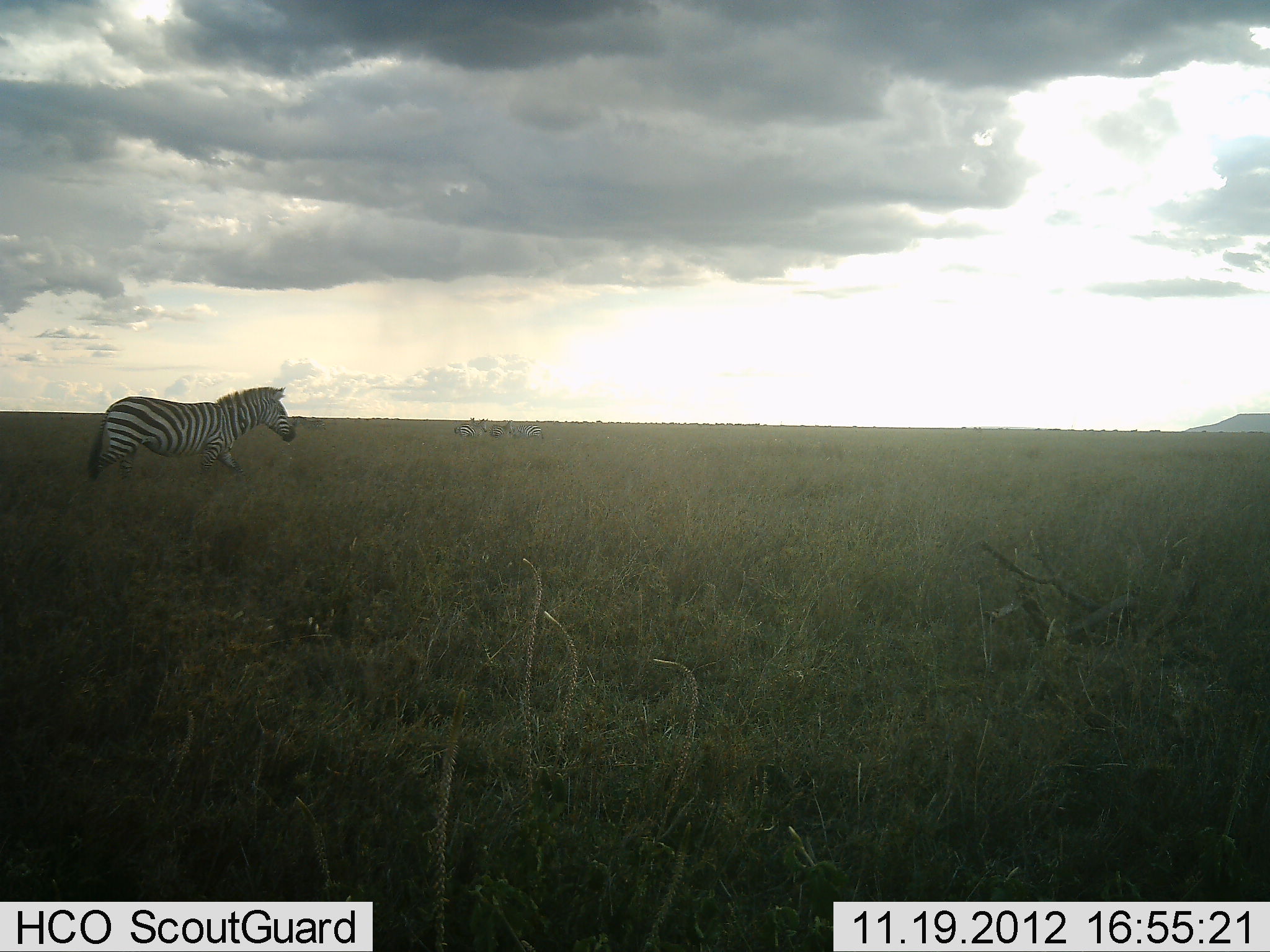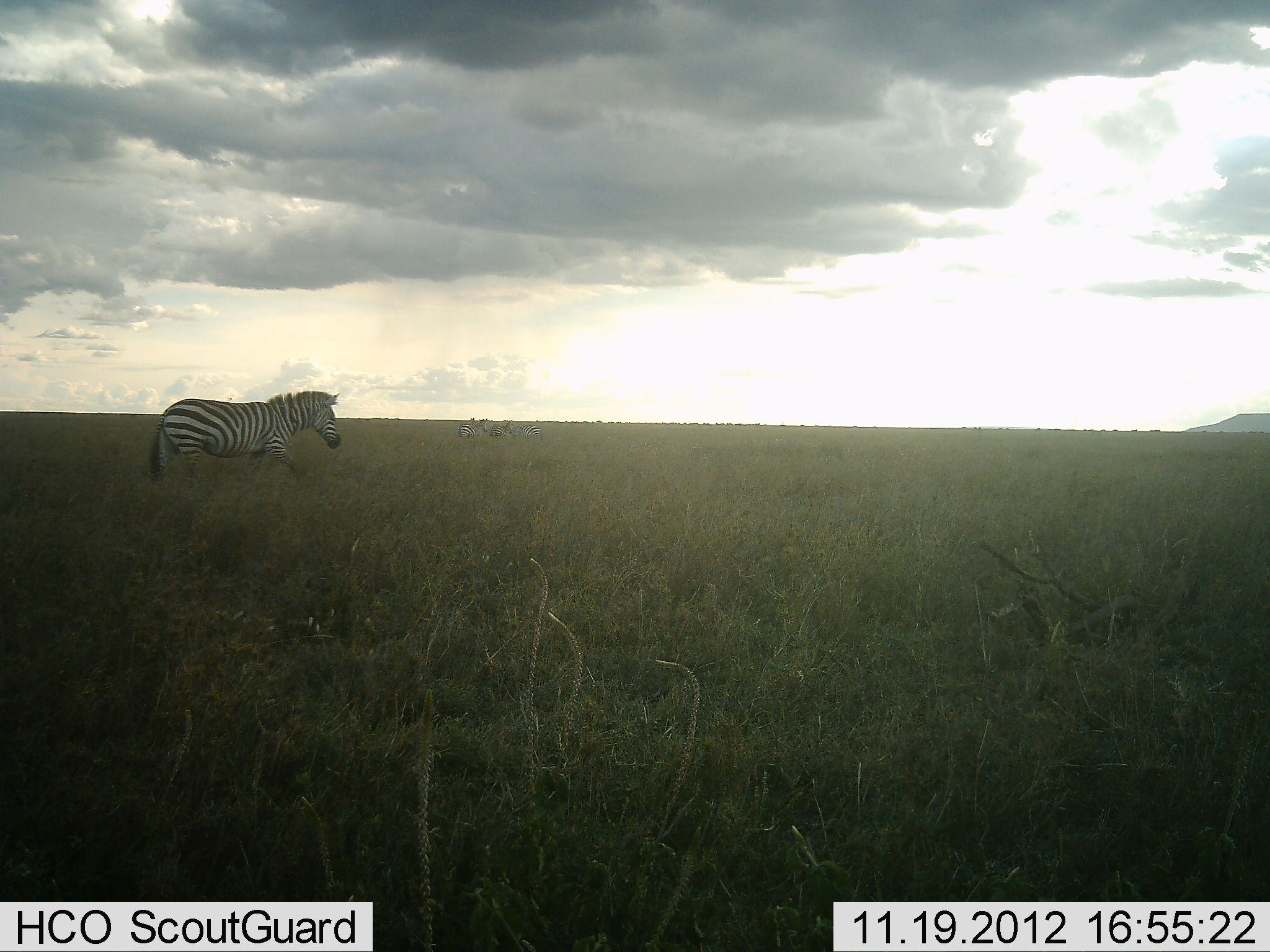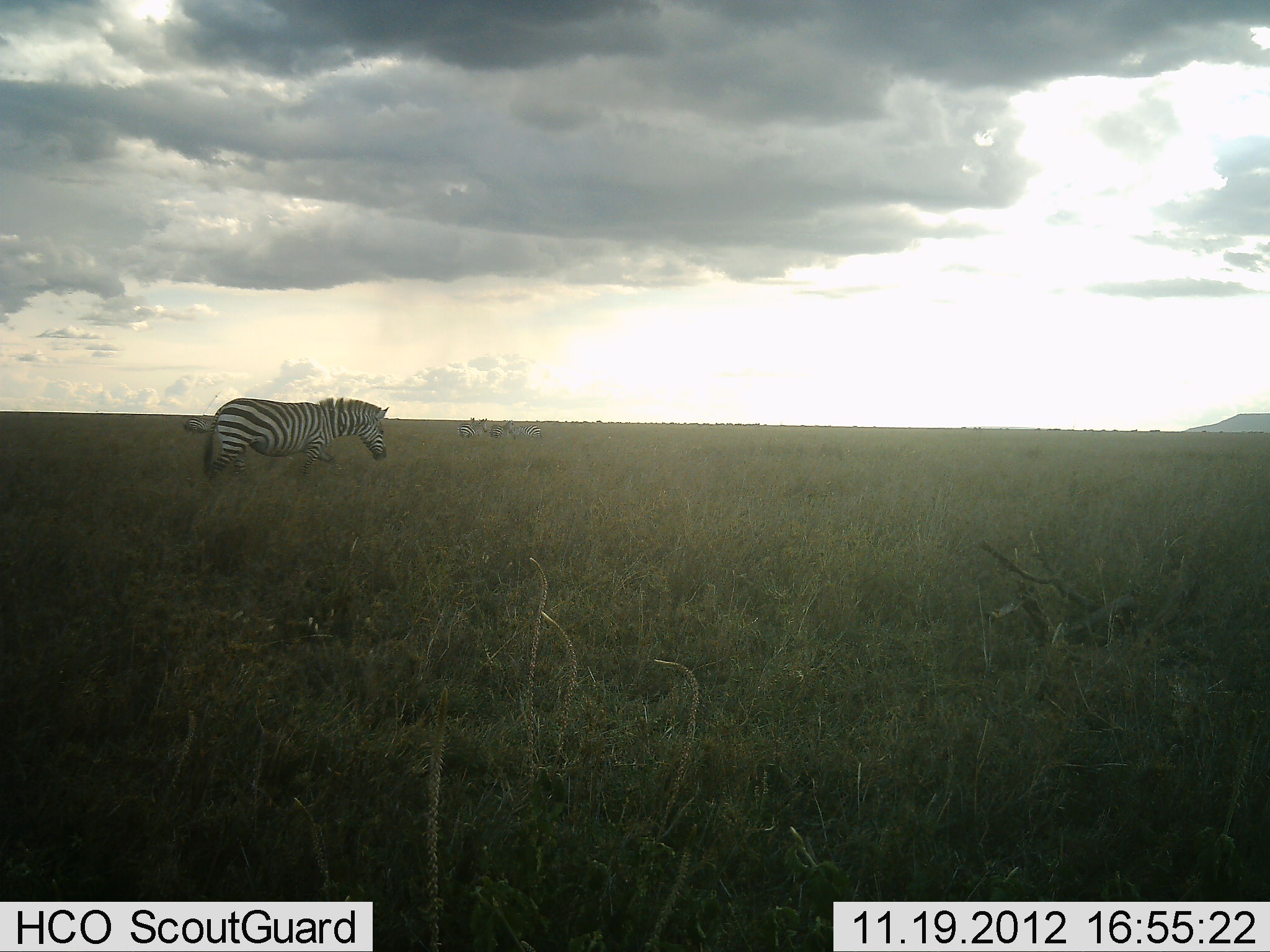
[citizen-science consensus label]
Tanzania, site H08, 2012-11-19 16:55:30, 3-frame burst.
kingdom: Animalia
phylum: Chordata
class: Mammalia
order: Perissodactyla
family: Equidae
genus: Equus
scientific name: Equus quagga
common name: plains zebra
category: zebra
Zebra (plains zebra) (Equus quagga), count 2. Behavior (volunteer vote fractions): standing 20%, resting 30%, moving 100%, interacting 0%. Young present (vote fraction): 0%. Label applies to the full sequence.